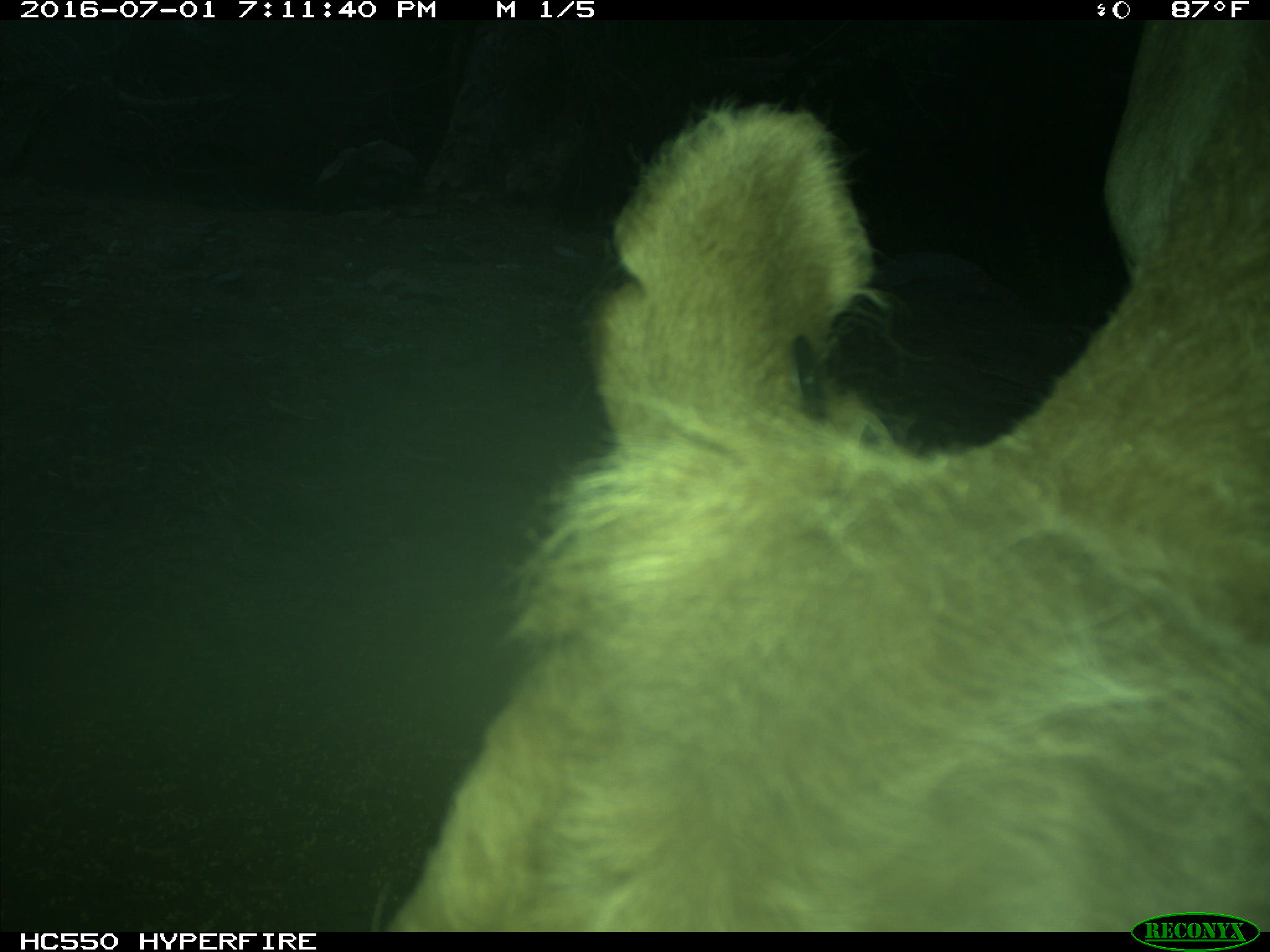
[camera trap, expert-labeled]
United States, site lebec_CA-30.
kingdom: Animalia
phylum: Chordata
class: Mammalia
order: Artiodactyla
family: Bovidae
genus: Bos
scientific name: Bos taurus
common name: domestic cow